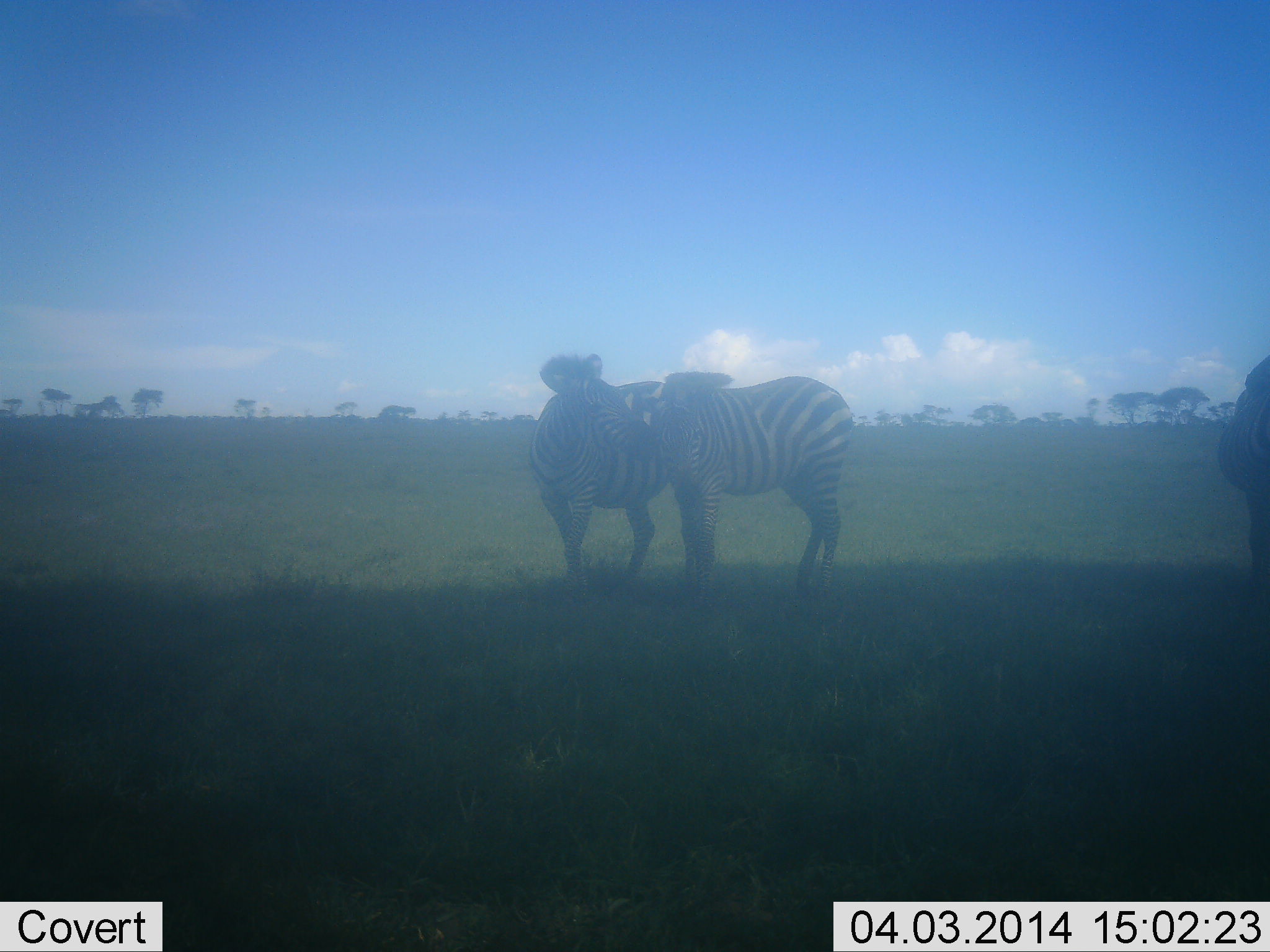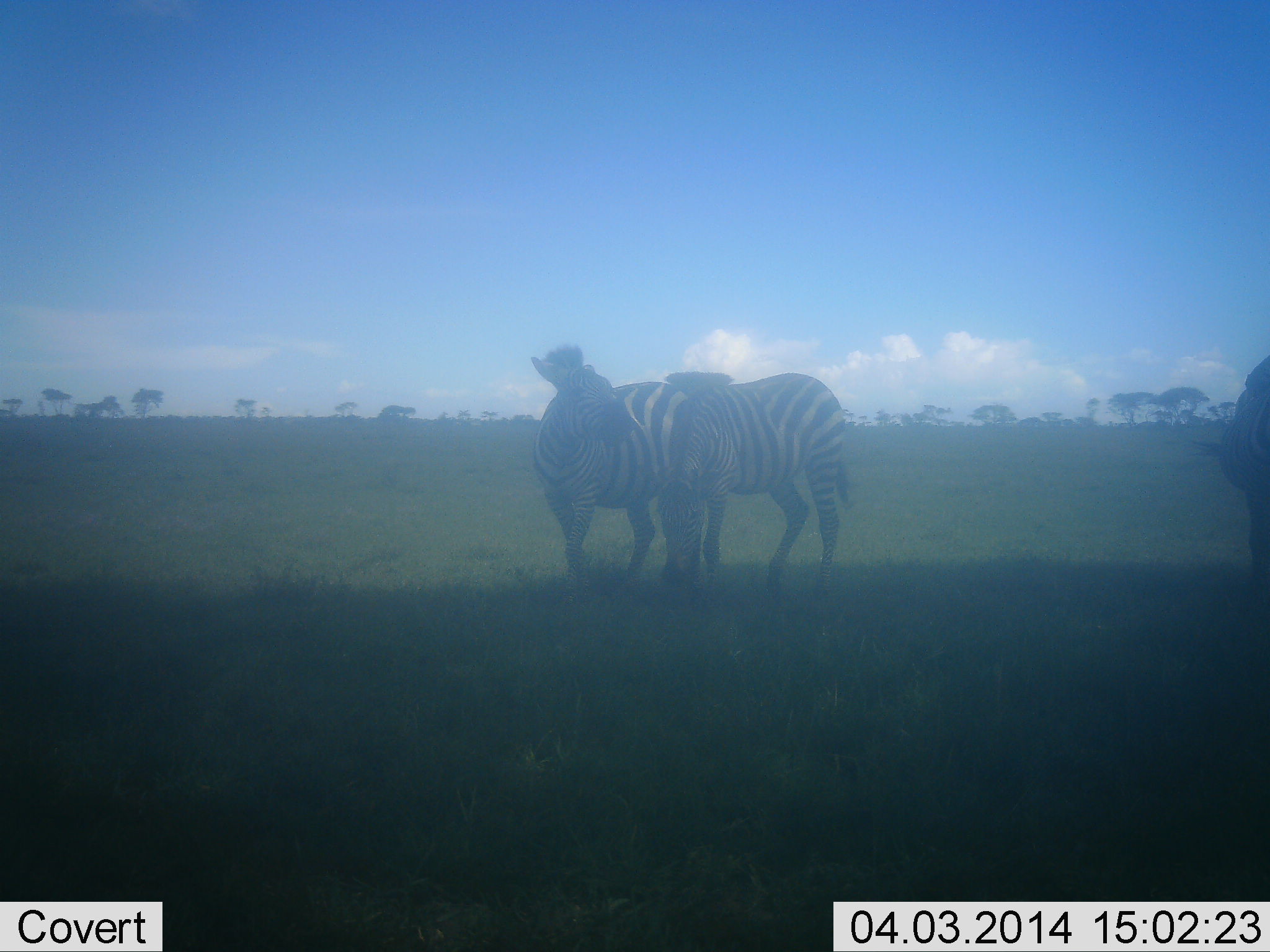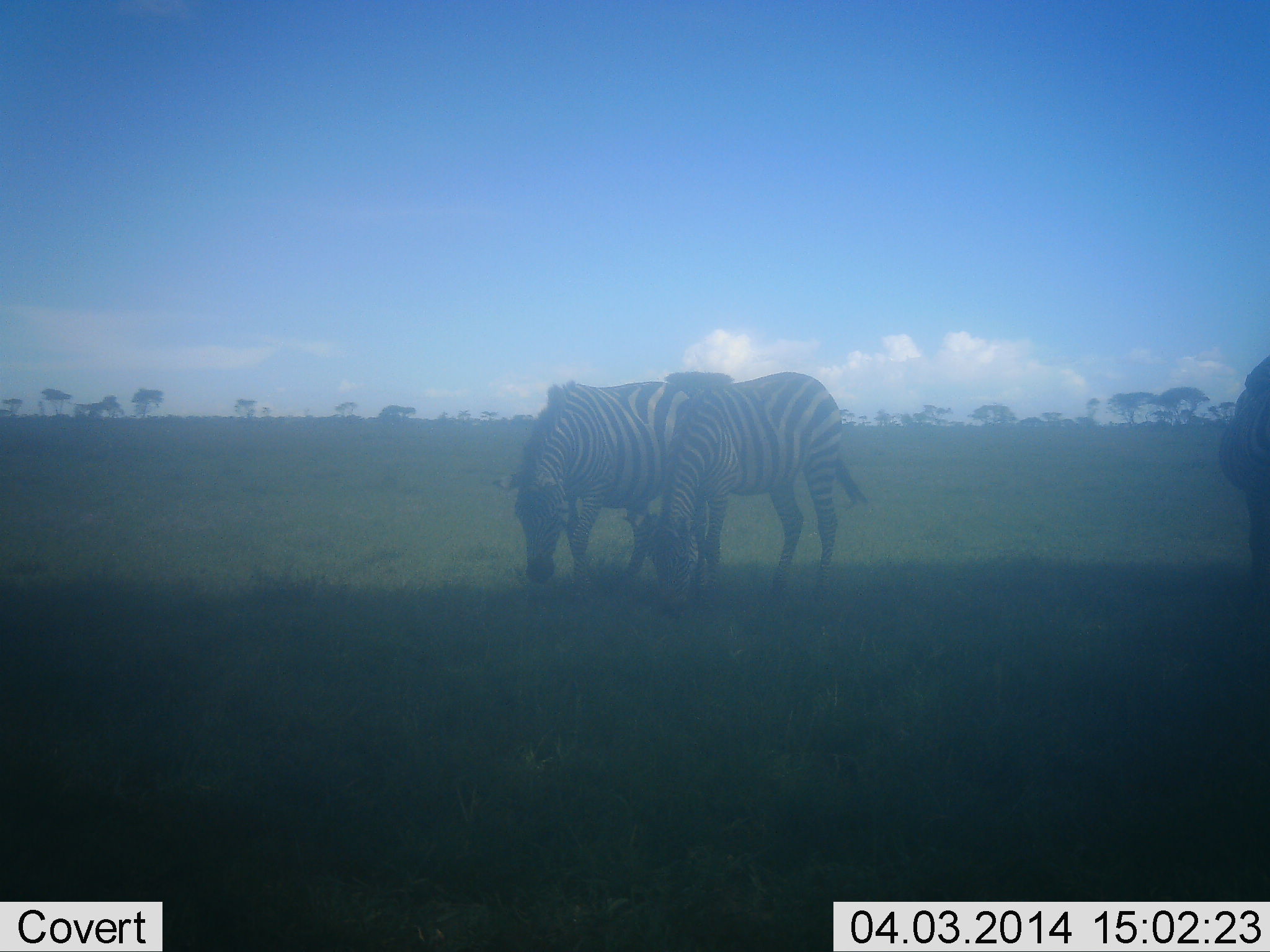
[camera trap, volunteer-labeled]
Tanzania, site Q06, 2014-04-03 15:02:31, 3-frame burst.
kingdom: Animalia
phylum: Chordata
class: Mammalia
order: Perissodactyla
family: Equidae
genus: Equus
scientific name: Equus quagga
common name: plains zebra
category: zebra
Zebra (plains zebra) (Equus quagga), count 3. Behavior (volunteer vote fractions): standing 50%, resting 0%, moving 10%, interacting 60%. Young present (vote fraction): 0%. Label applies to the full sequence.